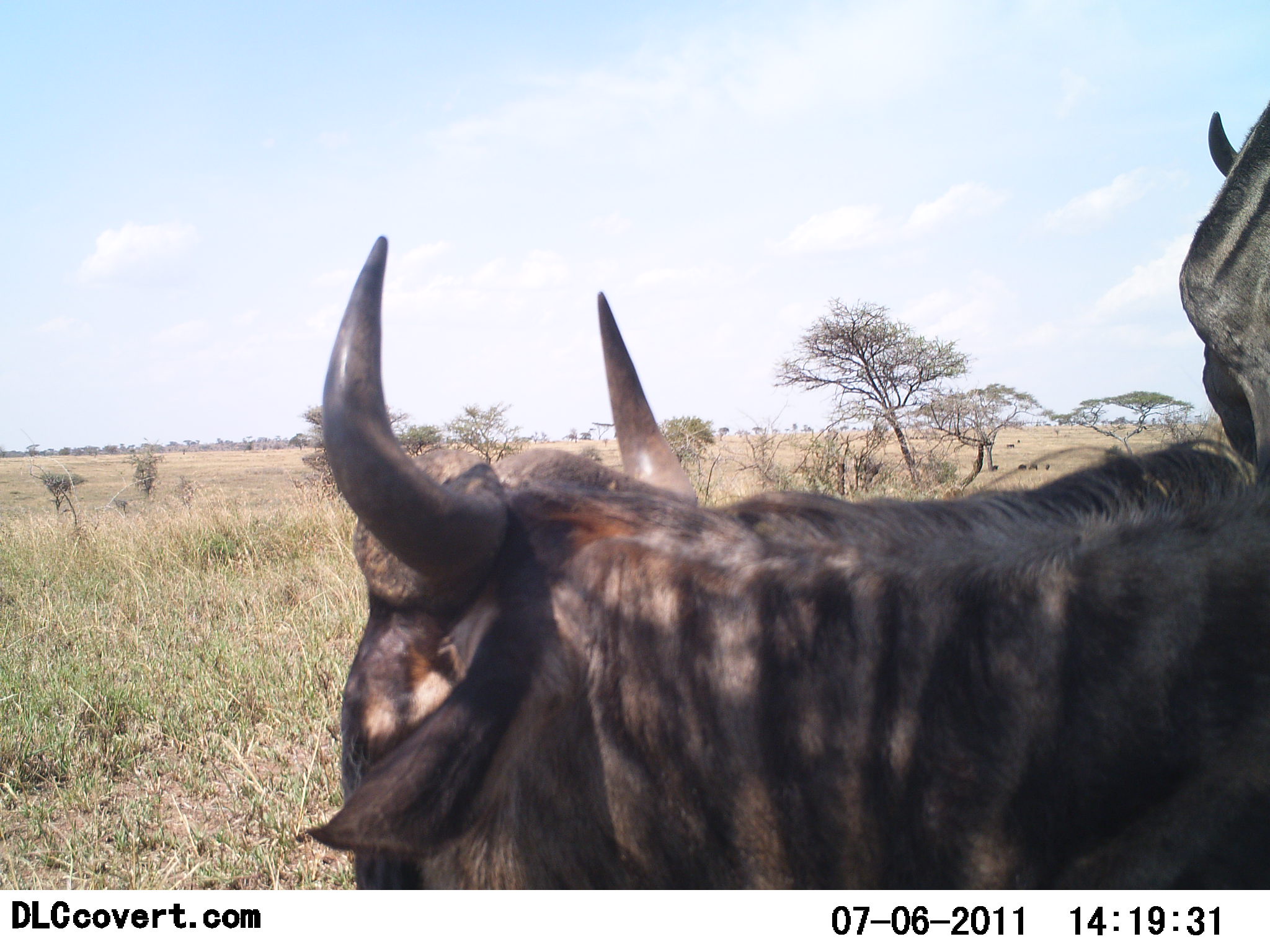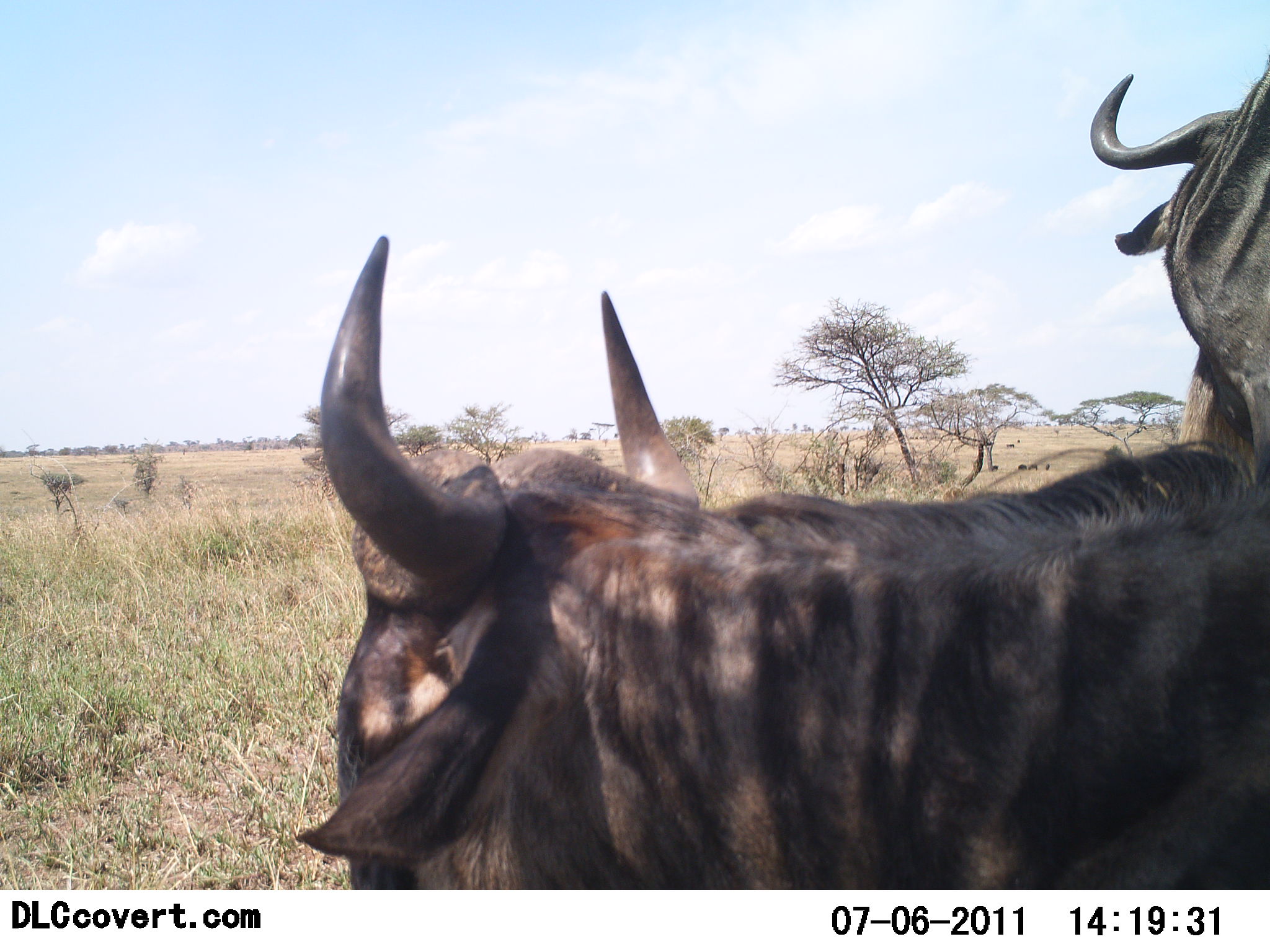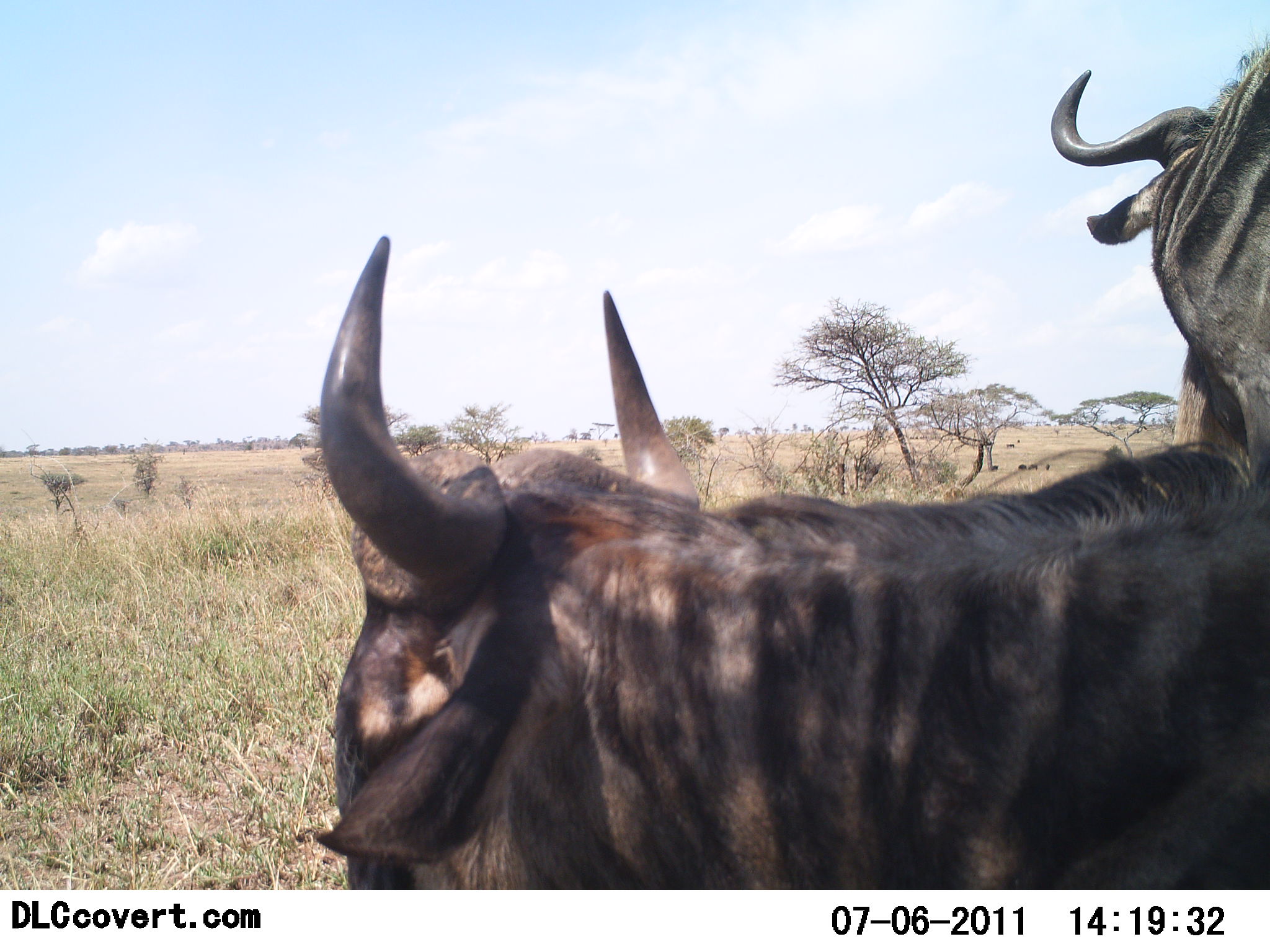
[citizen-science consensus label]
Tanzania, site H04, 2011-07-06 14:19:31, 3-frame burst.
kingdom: Animalia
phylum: Chordata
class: Mammalia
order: Artiodactyla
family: Bovidae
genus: Connochaetes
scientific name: Connochaetes taurinus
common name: blue wildebeest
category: wildebeest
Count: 2.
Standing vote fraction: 100%.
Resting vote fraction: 18%.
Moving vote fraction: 0%.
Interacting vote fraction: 0%.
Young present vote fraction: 0%.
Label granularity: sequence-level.